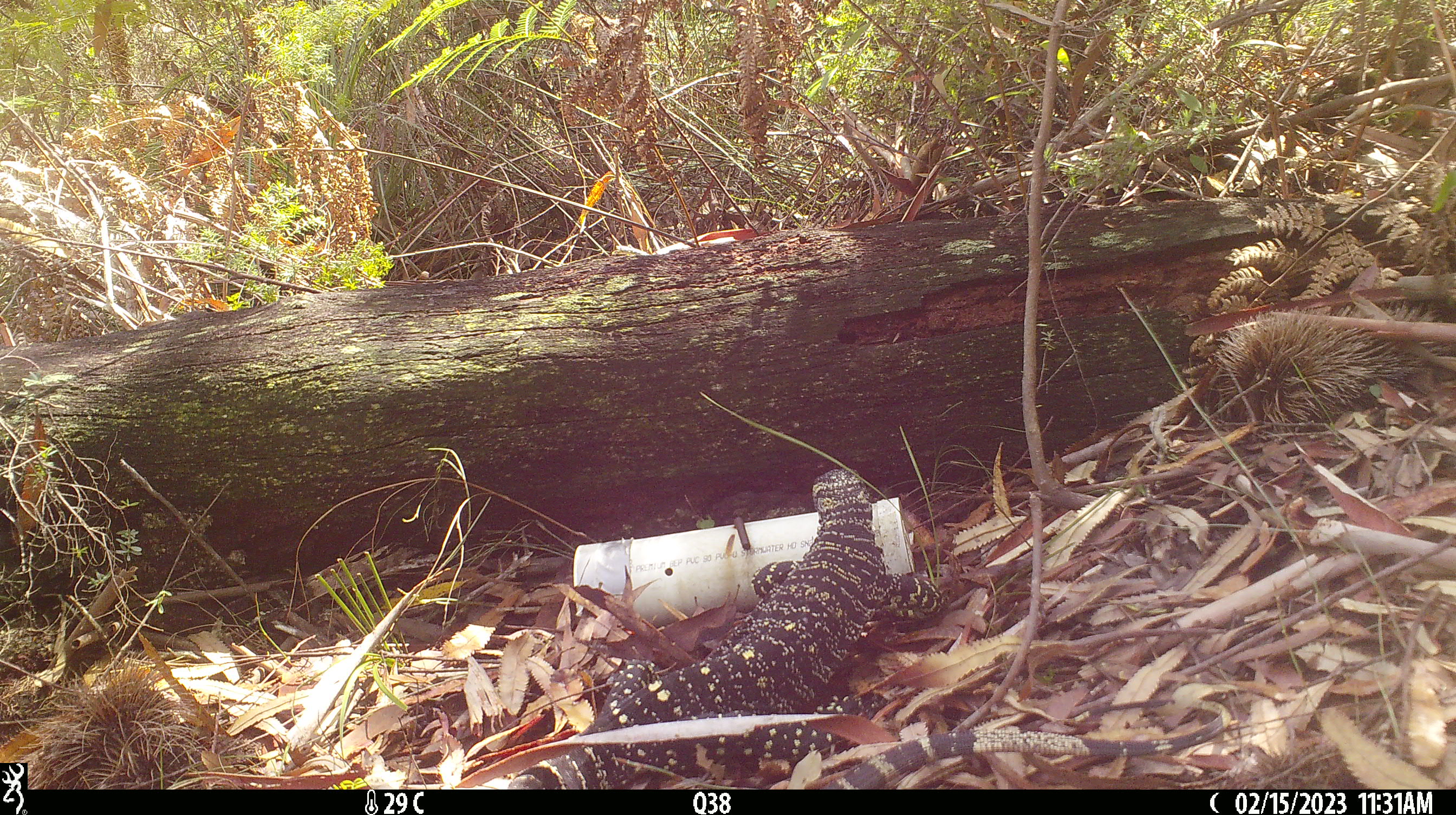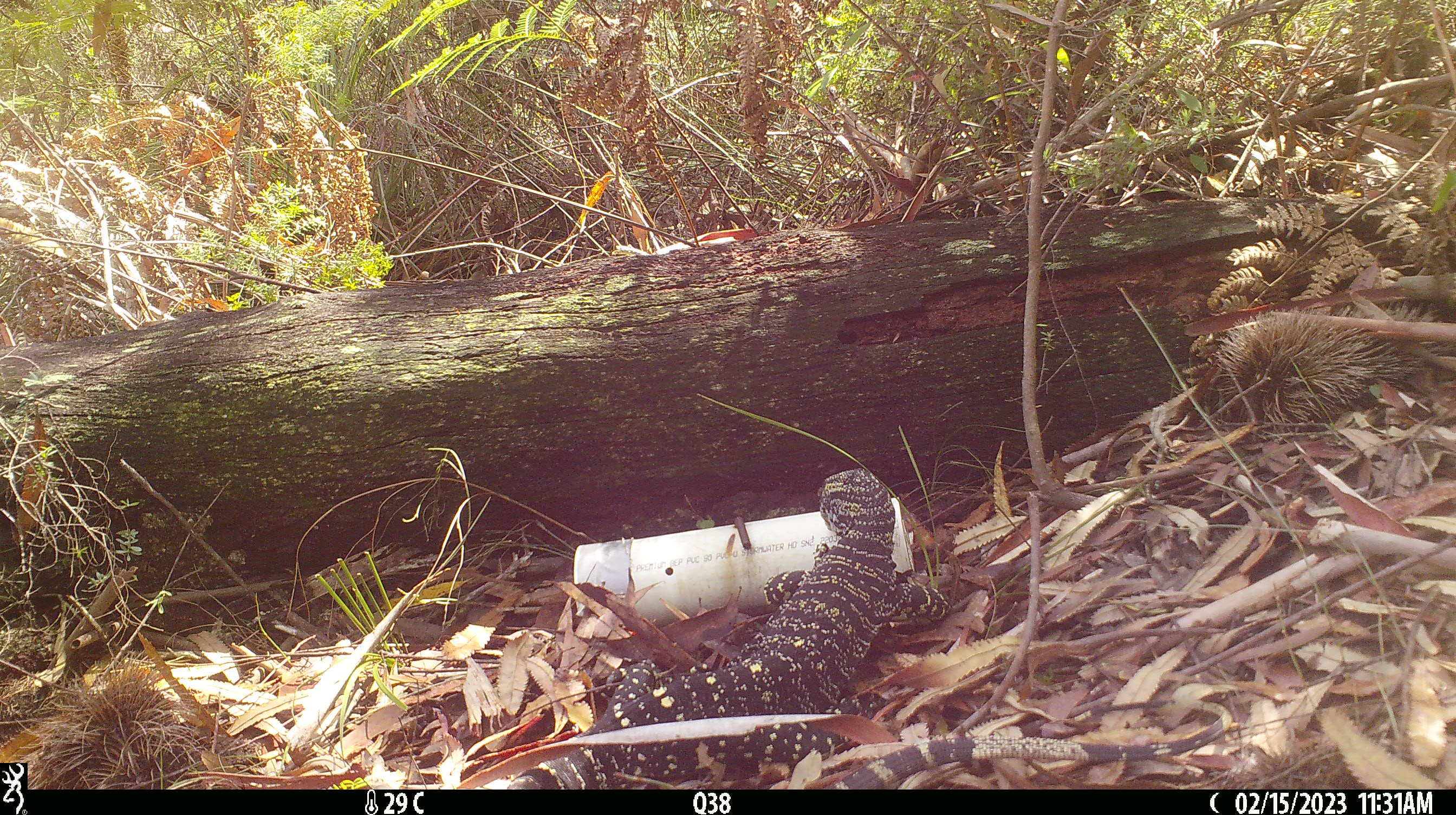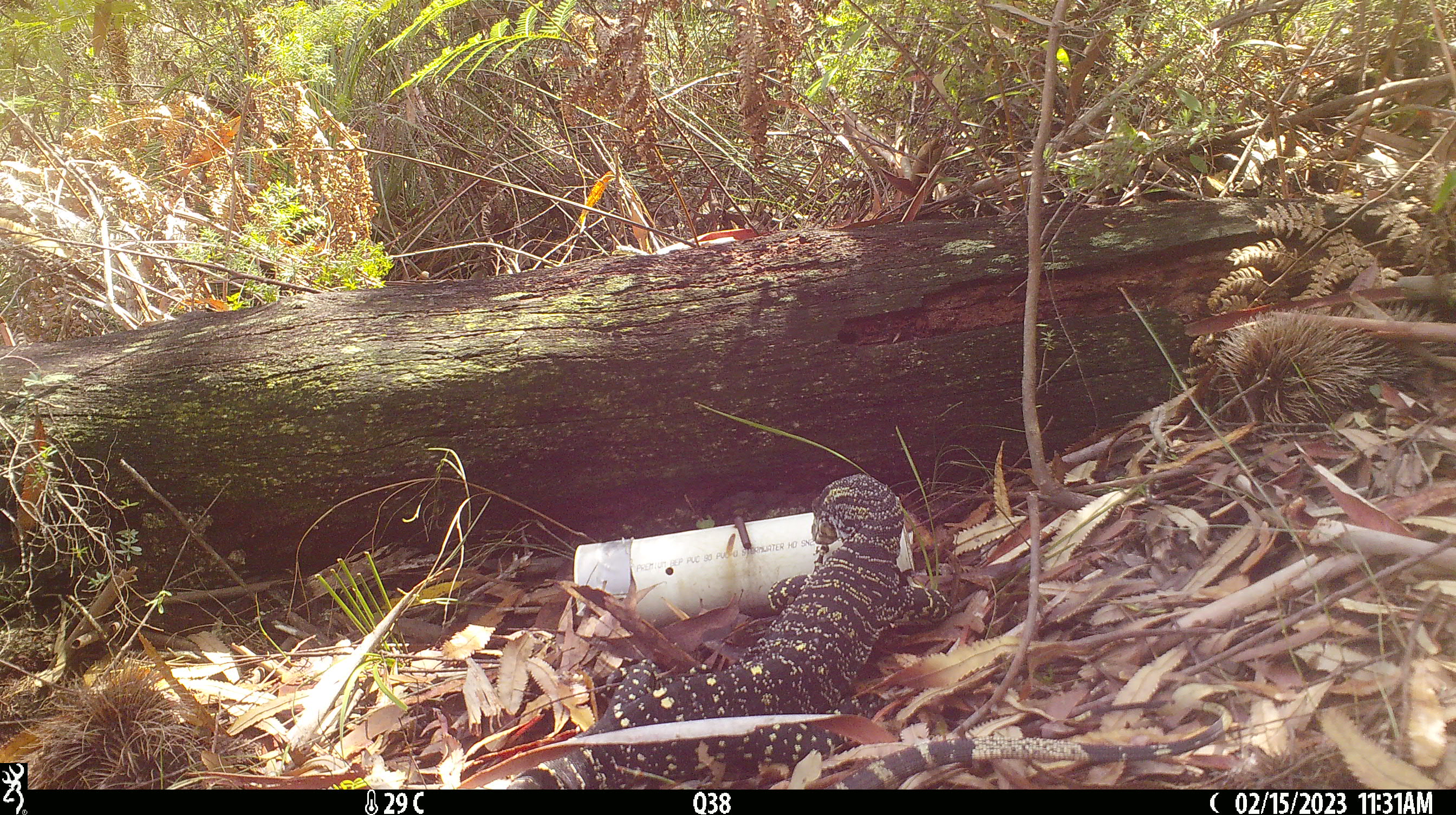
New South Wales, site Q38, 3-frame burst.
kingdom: Animalia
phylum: Chordata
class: Reptilia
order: Squamata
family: Varanidae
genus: Varanus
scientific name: Varanus varius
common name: lace monitor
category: goanna